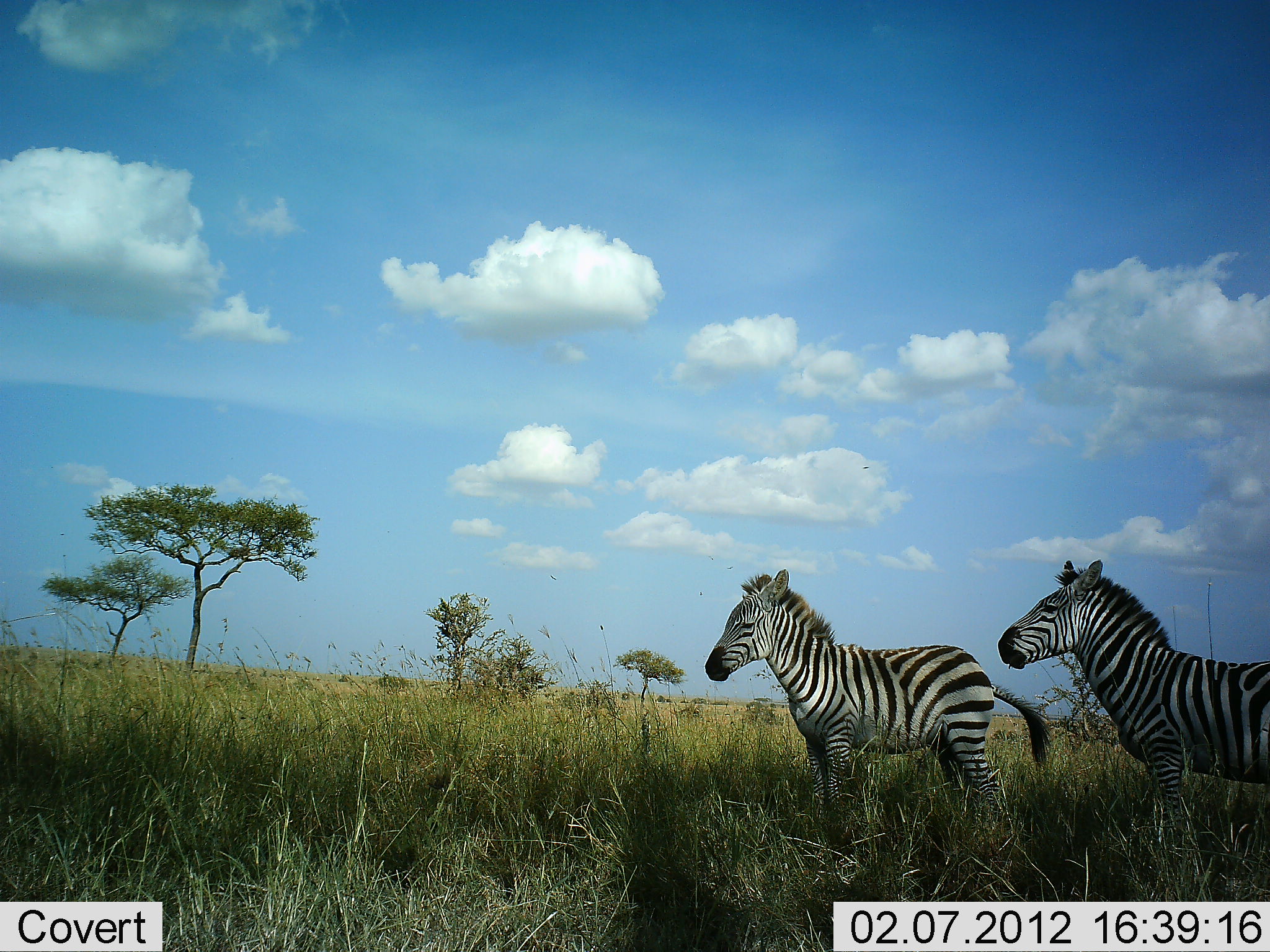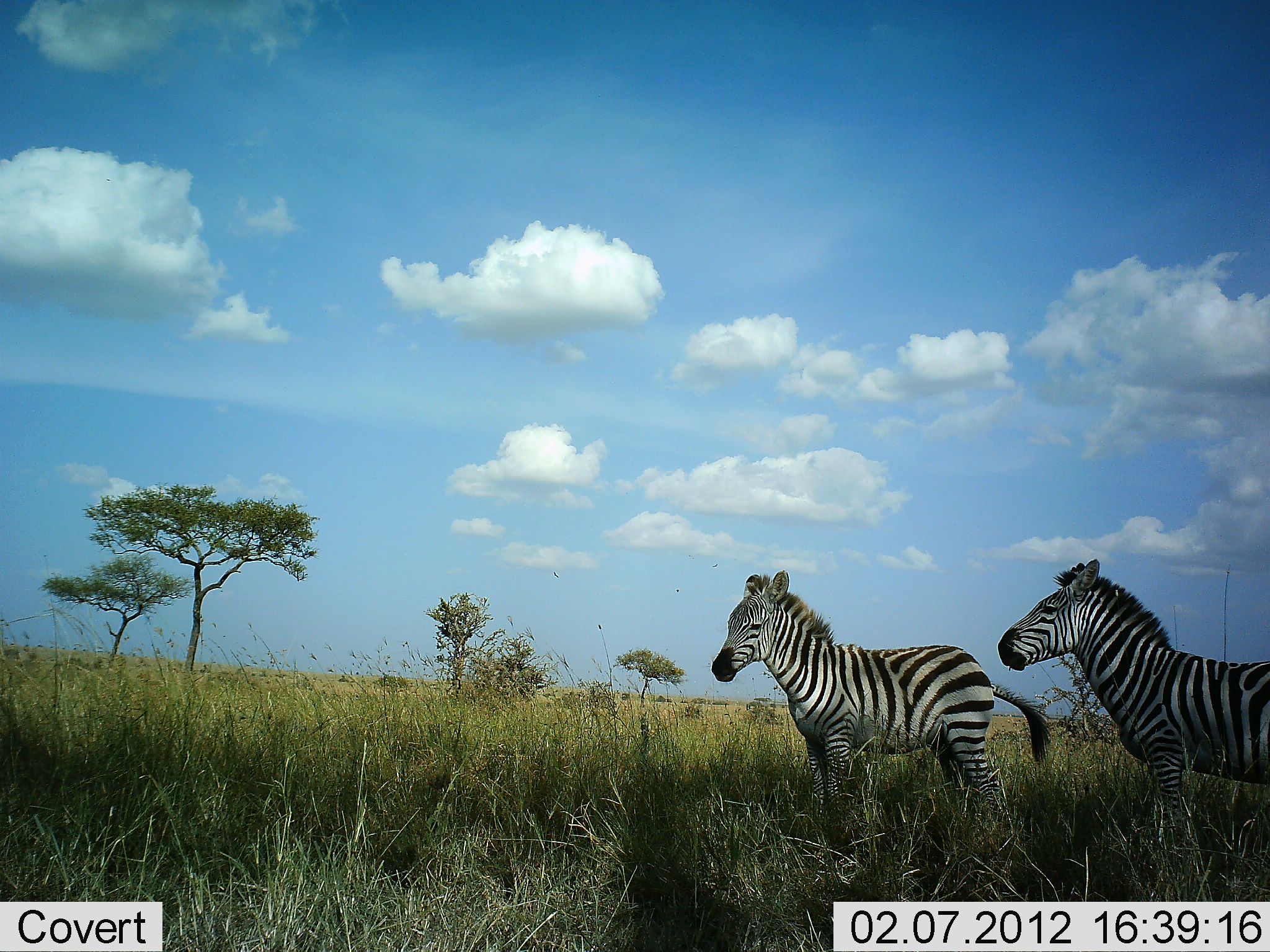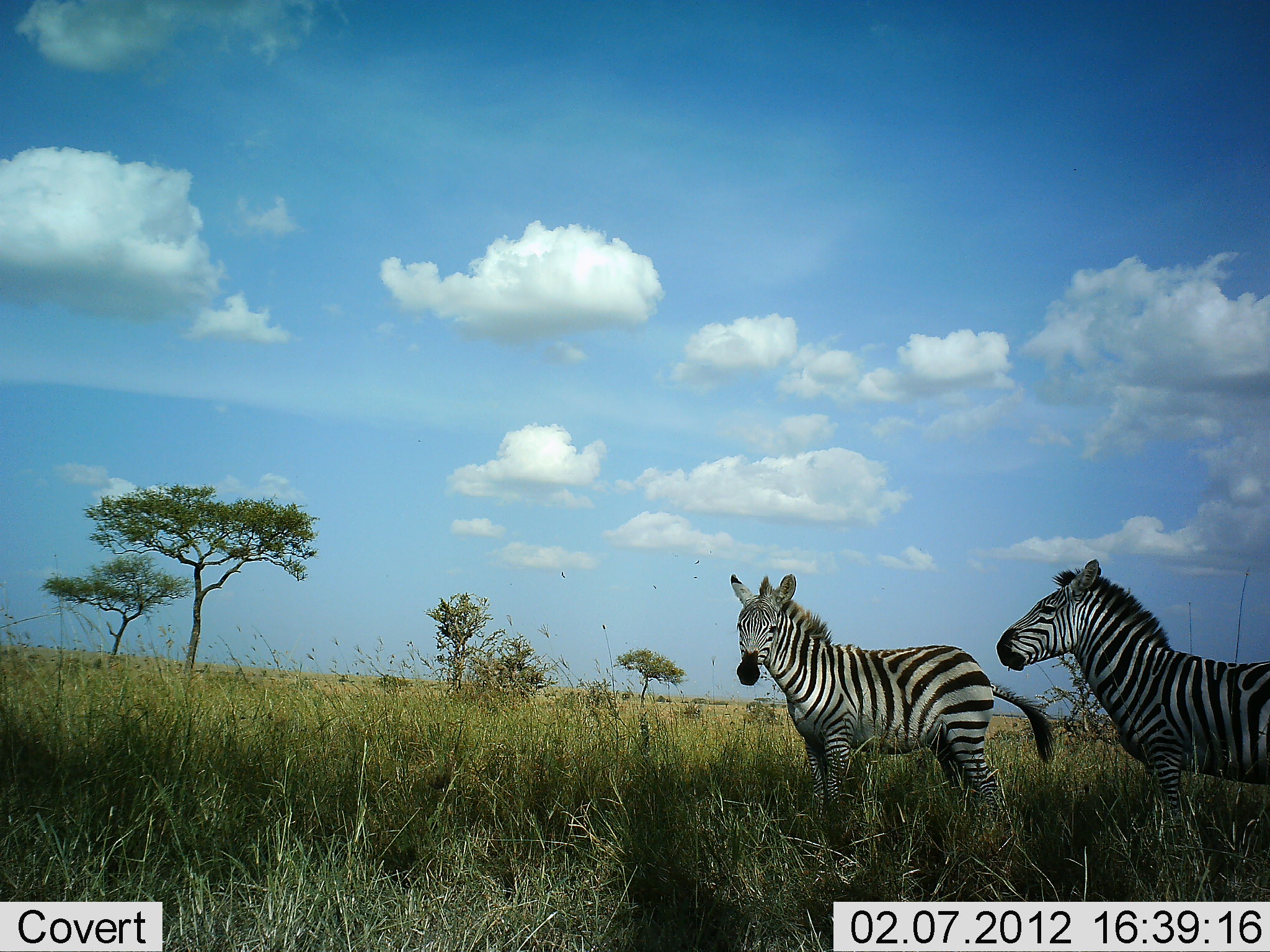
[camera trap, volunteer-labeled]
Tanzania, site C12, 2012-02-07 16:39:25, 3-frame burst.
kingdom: Animalia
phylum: Chordata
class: Mammalia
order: Perissodactyla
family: Equidae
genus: Equus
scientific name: Equus quagga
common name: plains zebra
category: zebra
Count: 2.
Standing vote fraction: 100%.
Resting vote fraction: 0%.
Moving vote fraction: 0%.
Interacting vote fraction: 0%.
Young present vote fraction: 33%.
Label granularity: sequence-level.